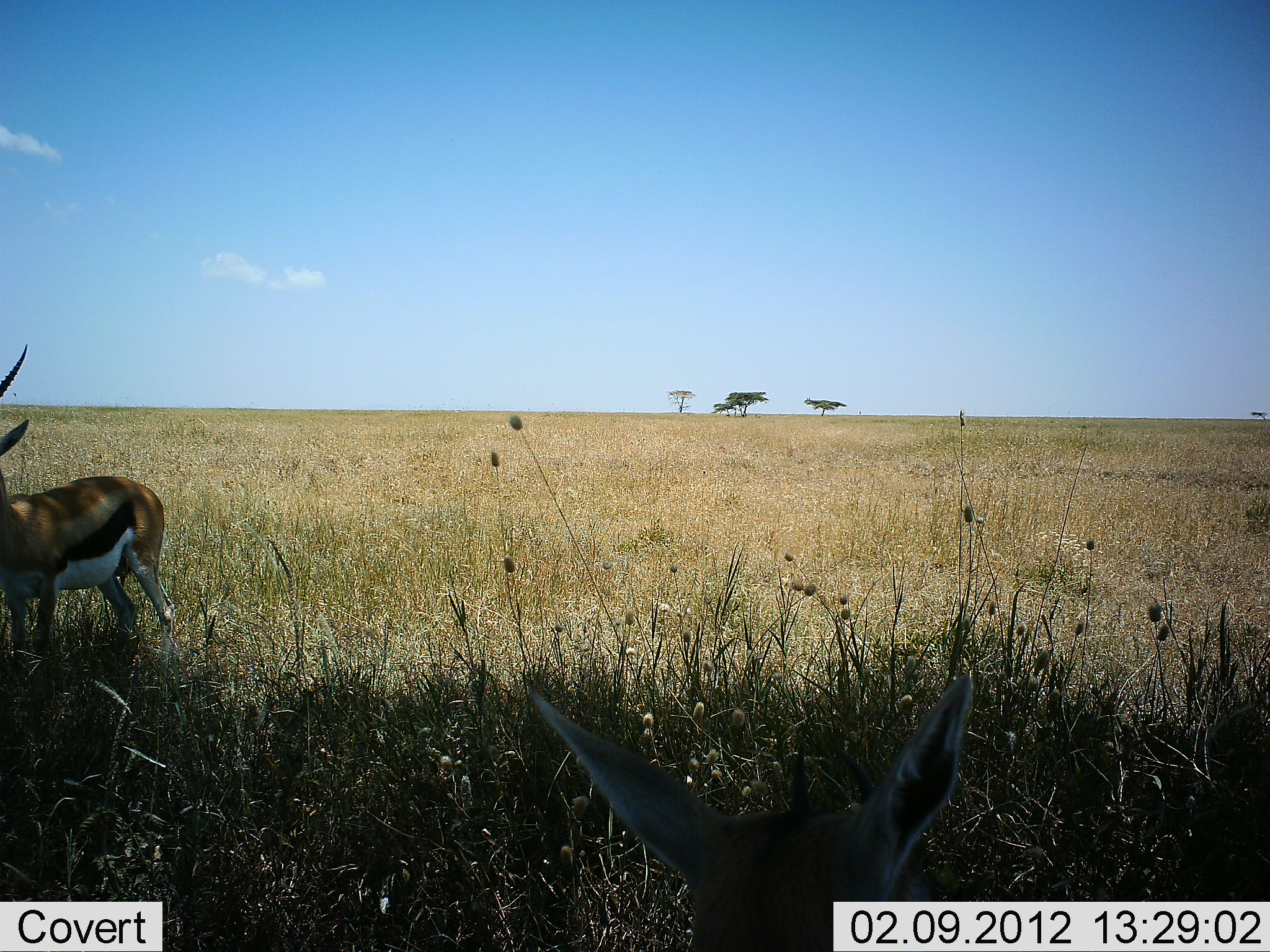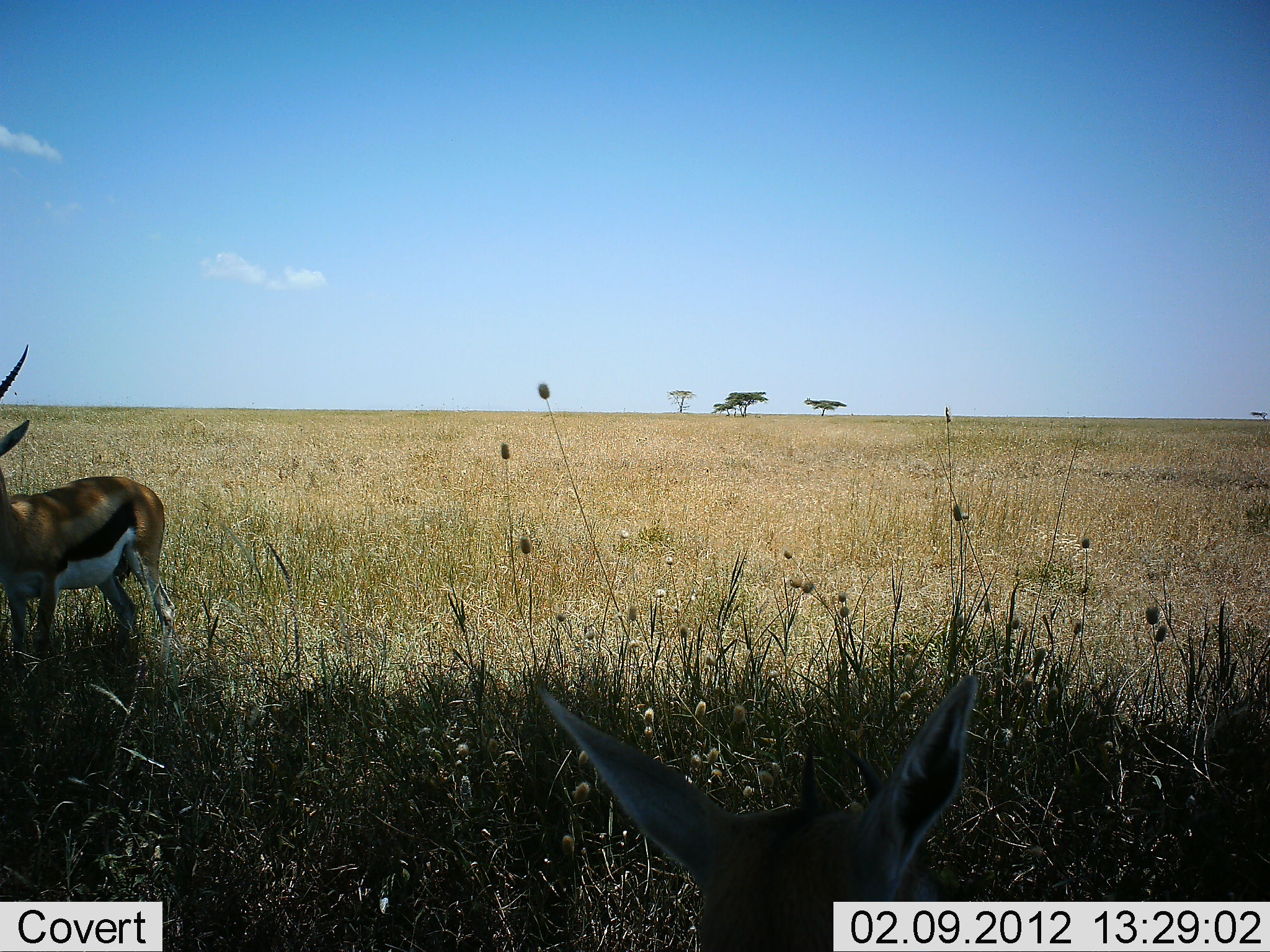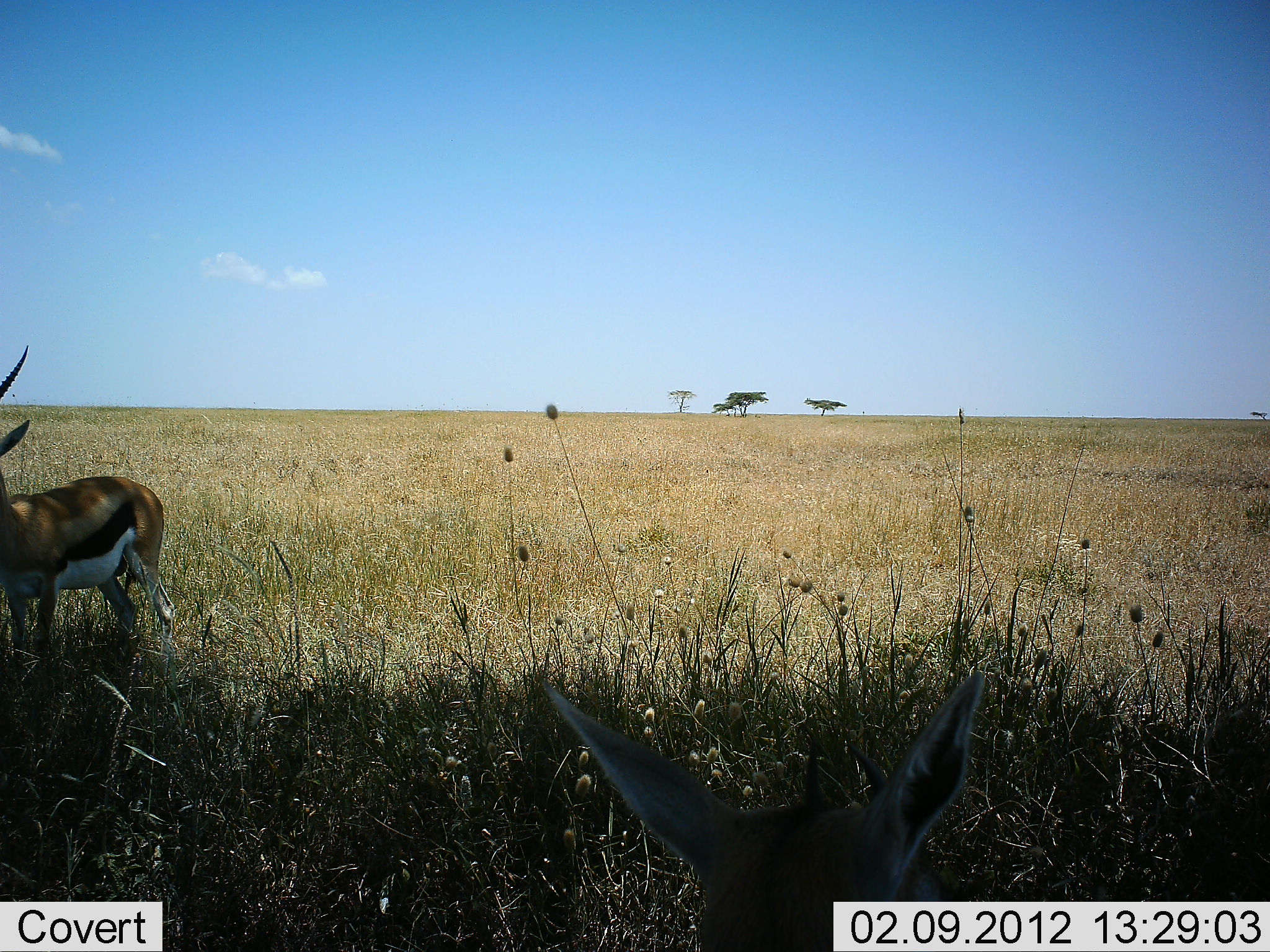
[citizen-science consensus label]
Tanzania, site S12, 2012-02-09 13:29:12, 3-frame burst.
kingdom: Animalia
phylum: Chordata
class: Mammalia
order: Artiodactyla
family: Bovidae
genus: Eudorcas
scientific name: Eudorcas thomsonii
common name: thomson's gazelle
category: gazellethomsons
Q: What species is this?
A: Gazellethomsons (thomson's gazelle) (Eudorcas thomsonii).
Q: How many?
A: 2.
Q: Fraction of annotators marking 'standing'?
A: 100%.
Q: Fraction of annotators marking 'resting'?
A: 36%.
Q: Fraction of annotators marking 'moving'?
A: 0%.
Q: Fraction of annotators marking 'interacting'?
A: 0%.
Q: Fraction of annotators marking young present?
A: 7%.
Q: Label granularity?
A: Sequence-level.